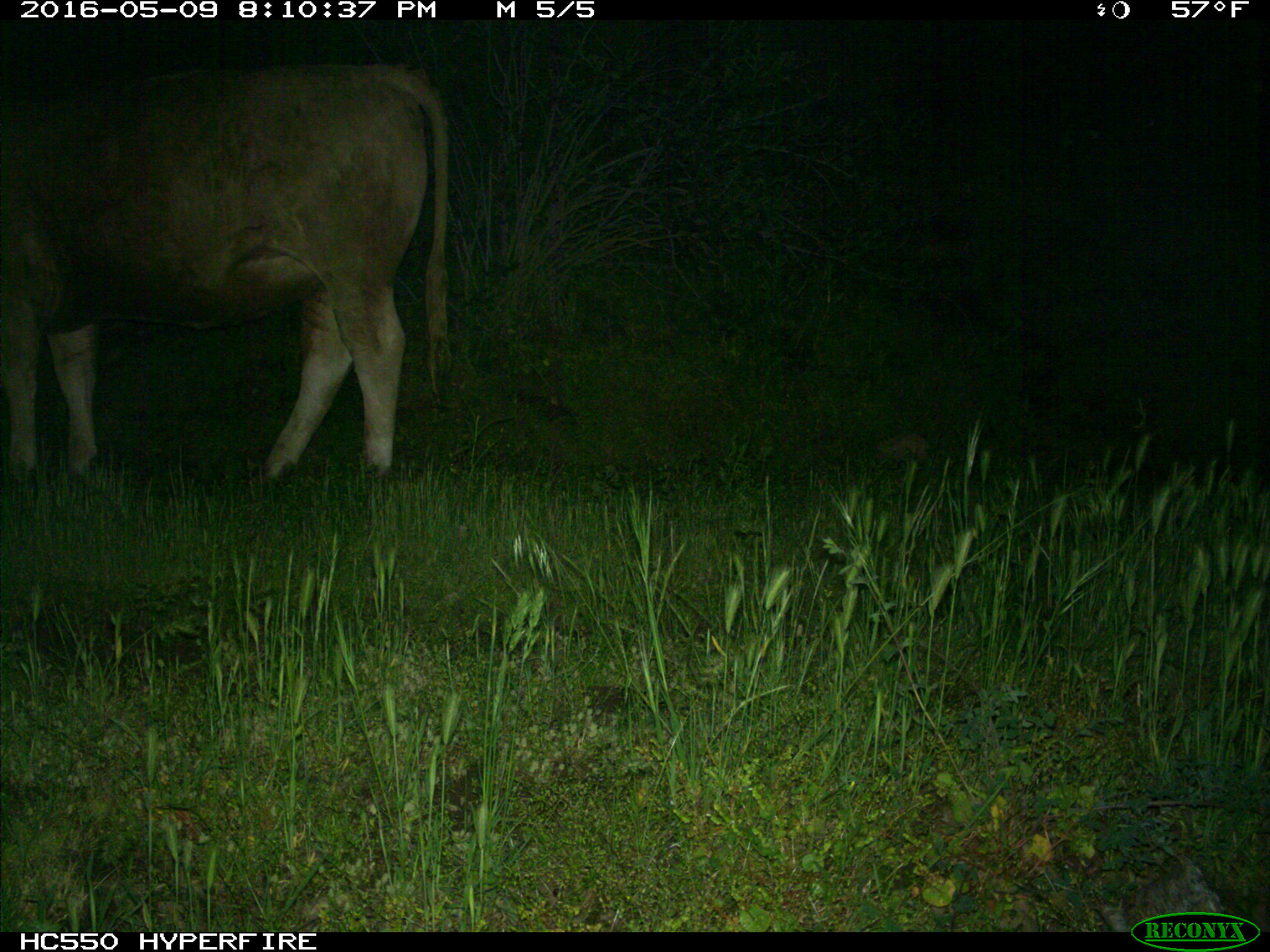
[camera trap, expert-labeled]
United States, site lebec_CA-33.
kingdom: Animalia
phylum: Chordata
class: Mammalia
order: Artiodactyla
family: Bovidae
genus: Bos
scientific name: Bos taurus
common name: domestic cow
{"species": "Bos taurus (domestic cow)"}